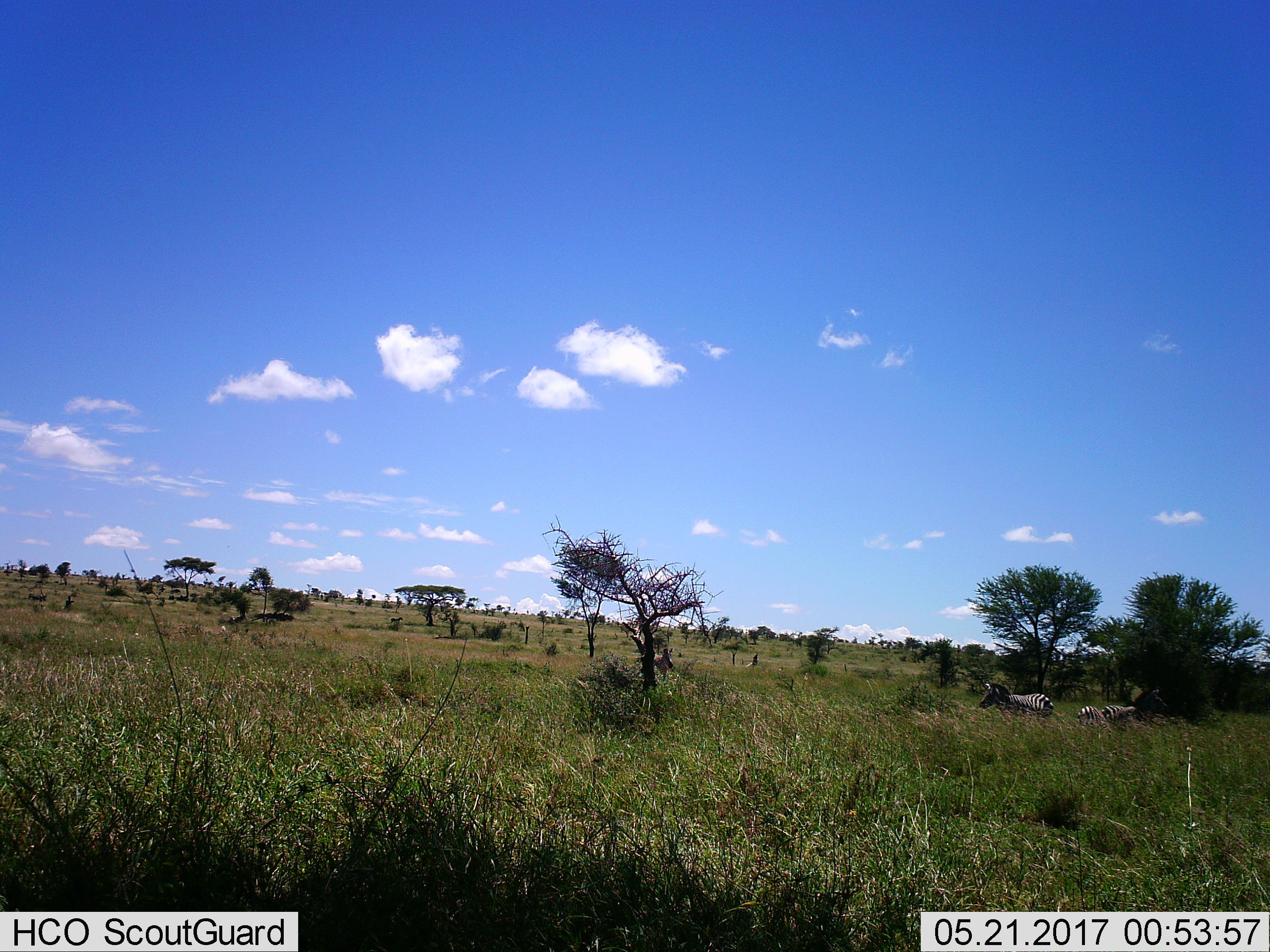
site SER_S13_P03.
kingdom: Animalia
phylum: Chordata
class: Mammalia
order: Perissodactyla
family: Equidae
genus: Equus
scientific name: Equus quagga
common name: plains zebra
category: zebraplains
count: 3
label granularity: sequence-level